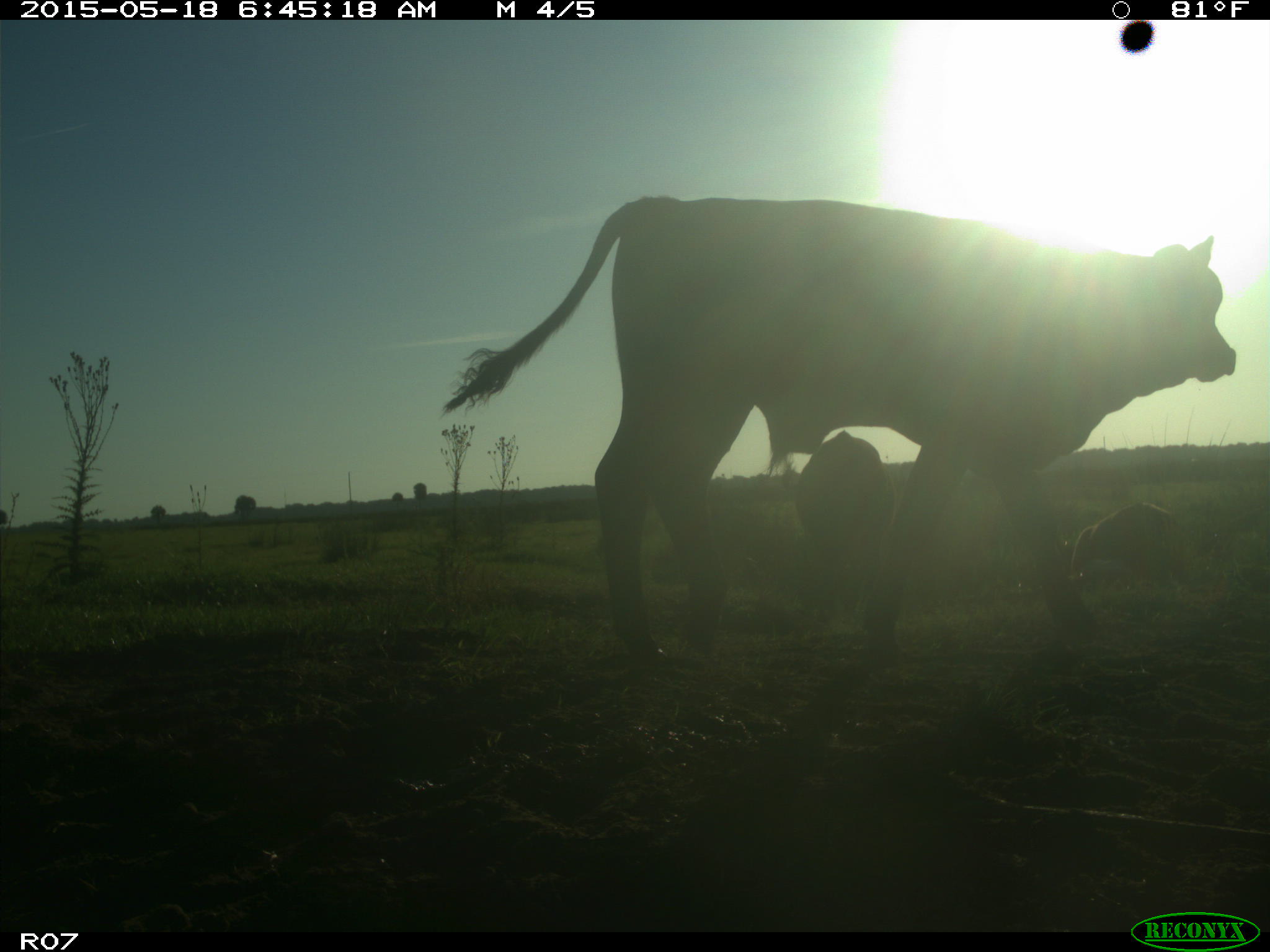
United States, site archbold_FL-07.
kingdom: Animalia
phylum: Chordata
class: Mammalia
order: Artiodactyla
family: Bovidae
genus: Bos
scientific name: Bos taurus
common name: domestic cow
Bos taurus (domestic cow).